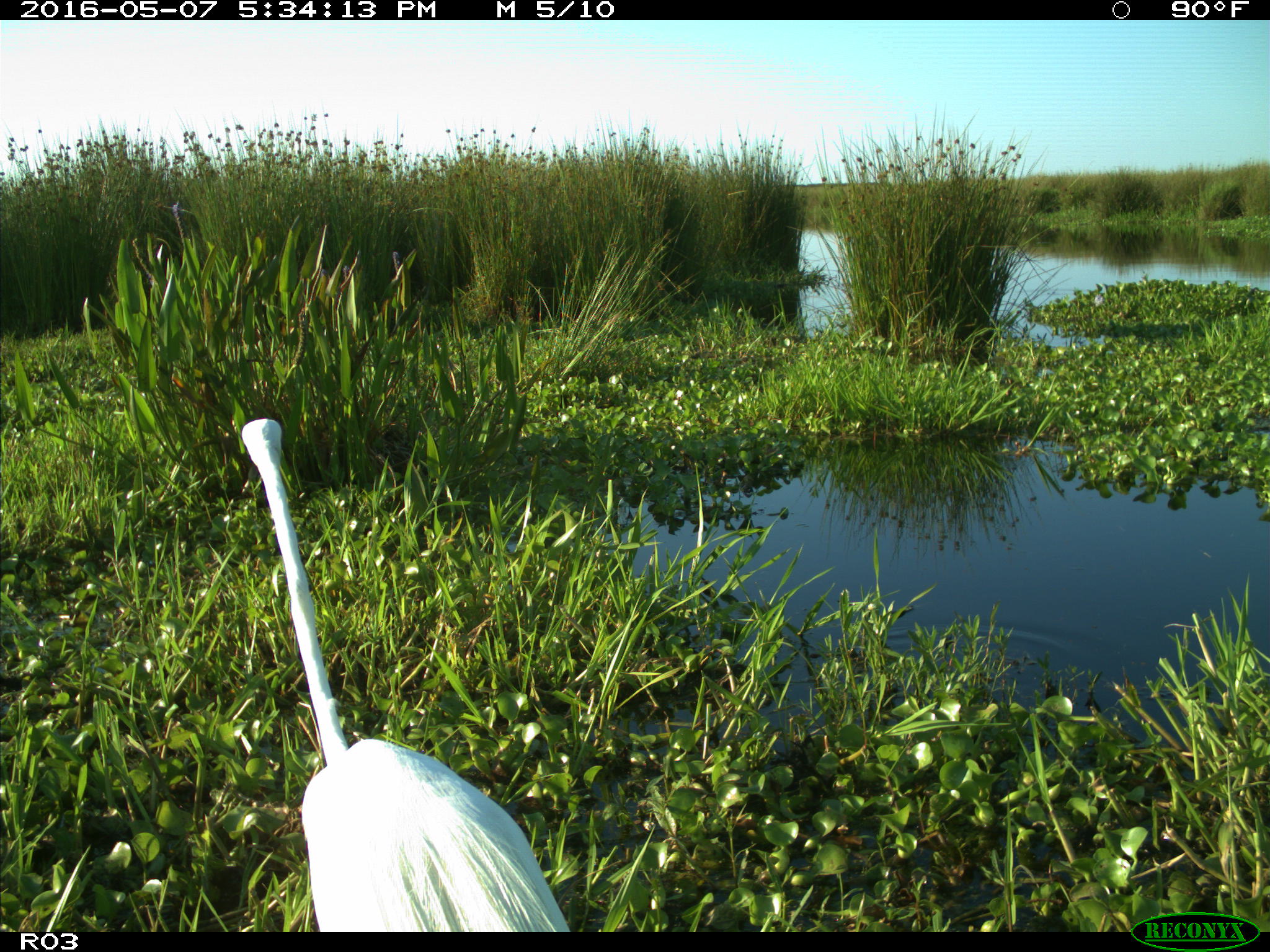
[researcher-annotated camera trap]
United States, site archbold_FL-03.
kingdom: Animalia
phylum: Chordata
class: Aves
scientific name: Aves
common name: birds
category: unidentified bird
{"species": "unidentified bird (birds) (Aves)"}